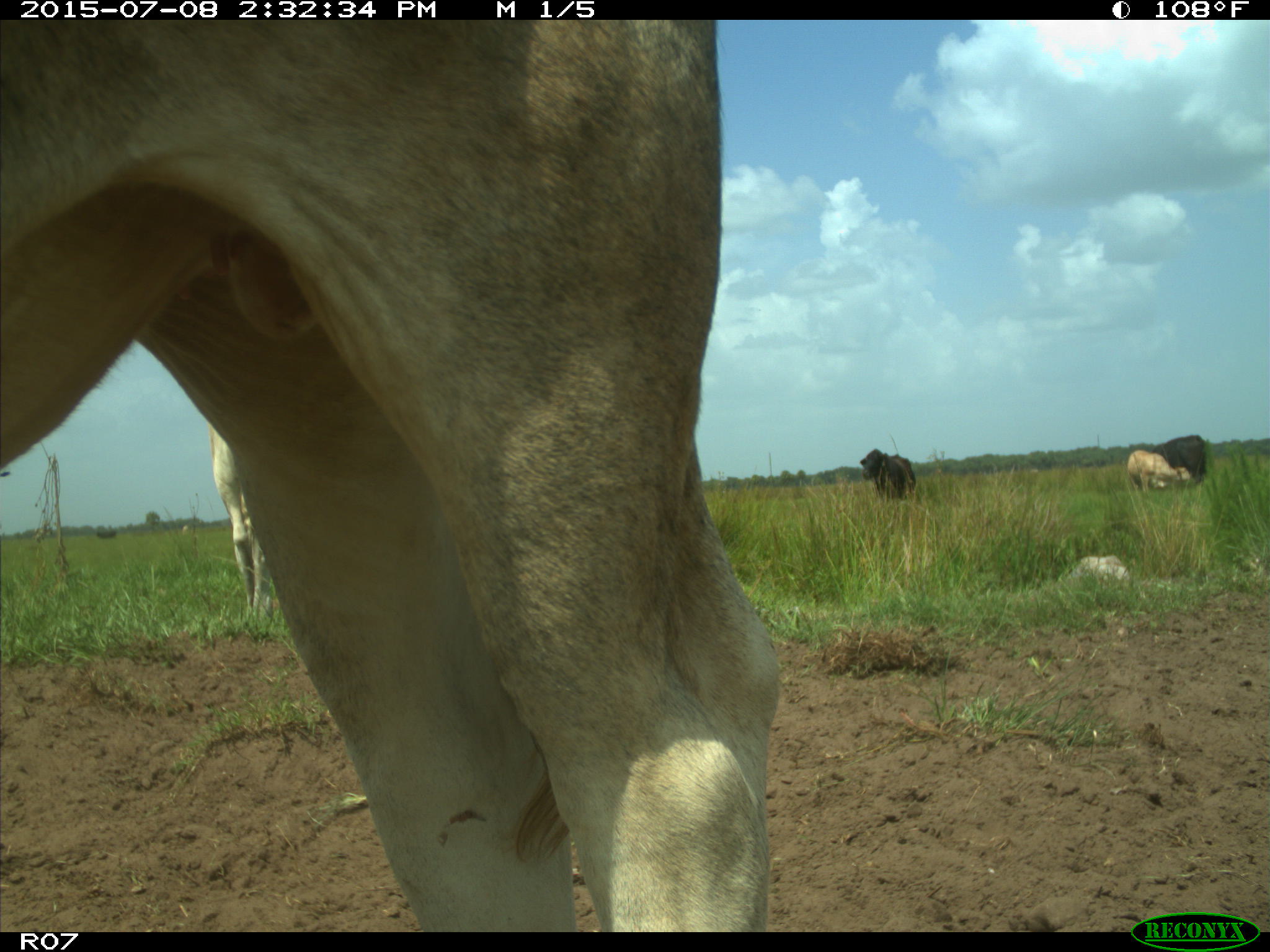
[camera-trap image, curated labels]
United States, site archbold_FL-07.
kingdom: Animalia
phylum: Chordata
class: Mammalia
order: Artiodactyla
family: Bovidae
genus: Bos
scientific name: Bos taurus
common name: domestic cow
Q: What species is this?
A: Bos taurus (domestic cow).